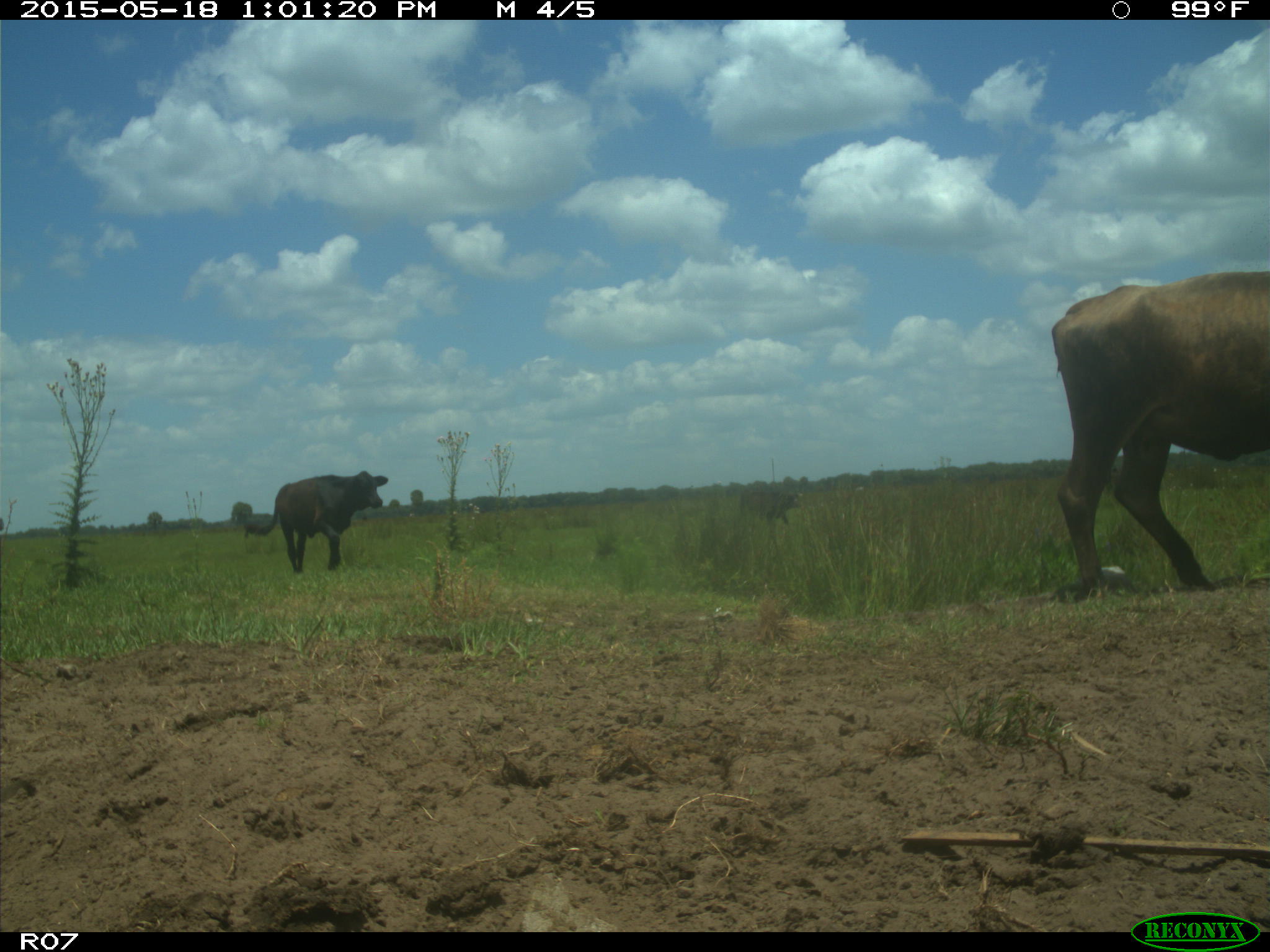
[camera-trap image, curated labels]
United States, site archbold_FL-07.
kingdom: Animalia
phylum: Chordata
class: Mammalia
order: Artiodactyla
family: Bovidae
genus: Bos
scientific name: Bos taurus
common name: domestic cow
Bos taurus (domestic cow).